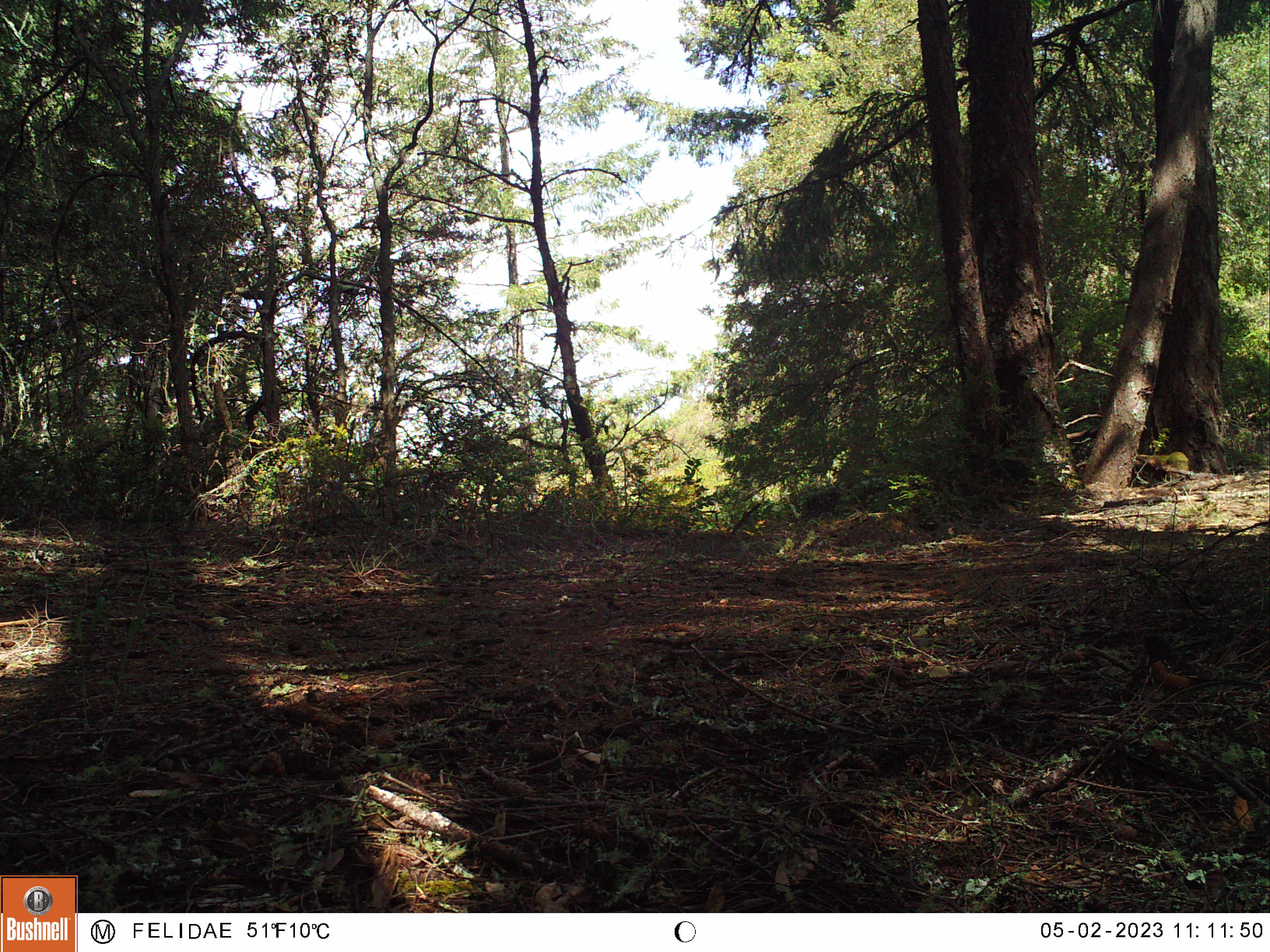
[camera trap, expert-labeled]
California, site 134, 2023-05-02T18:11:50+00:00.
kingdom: Animalia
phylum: Chordata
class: Aves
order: Passeriformes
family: Turdidae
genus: Turdus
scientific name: Turdus migratorius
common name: american robin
American robin (Turdus migratorius).